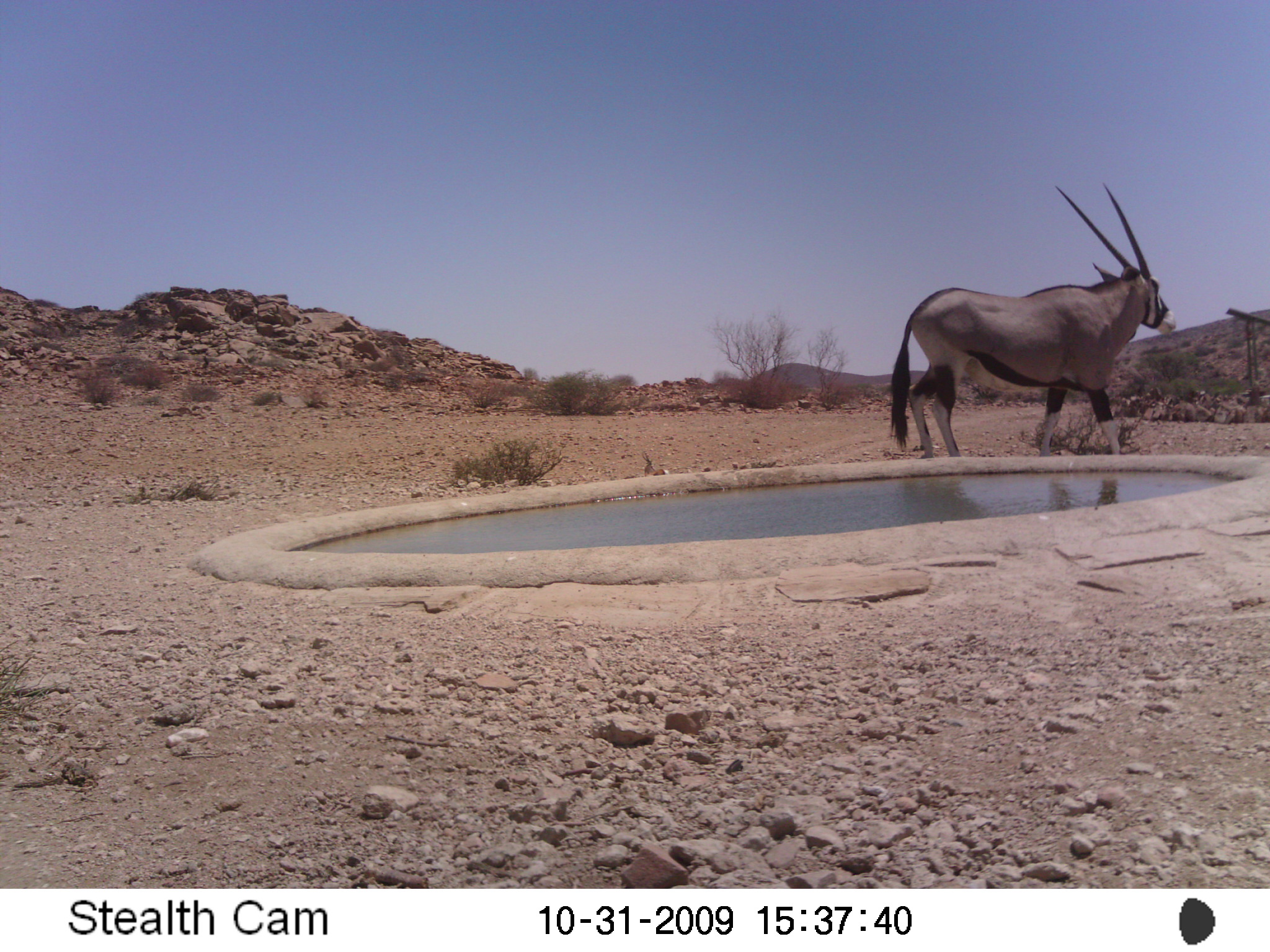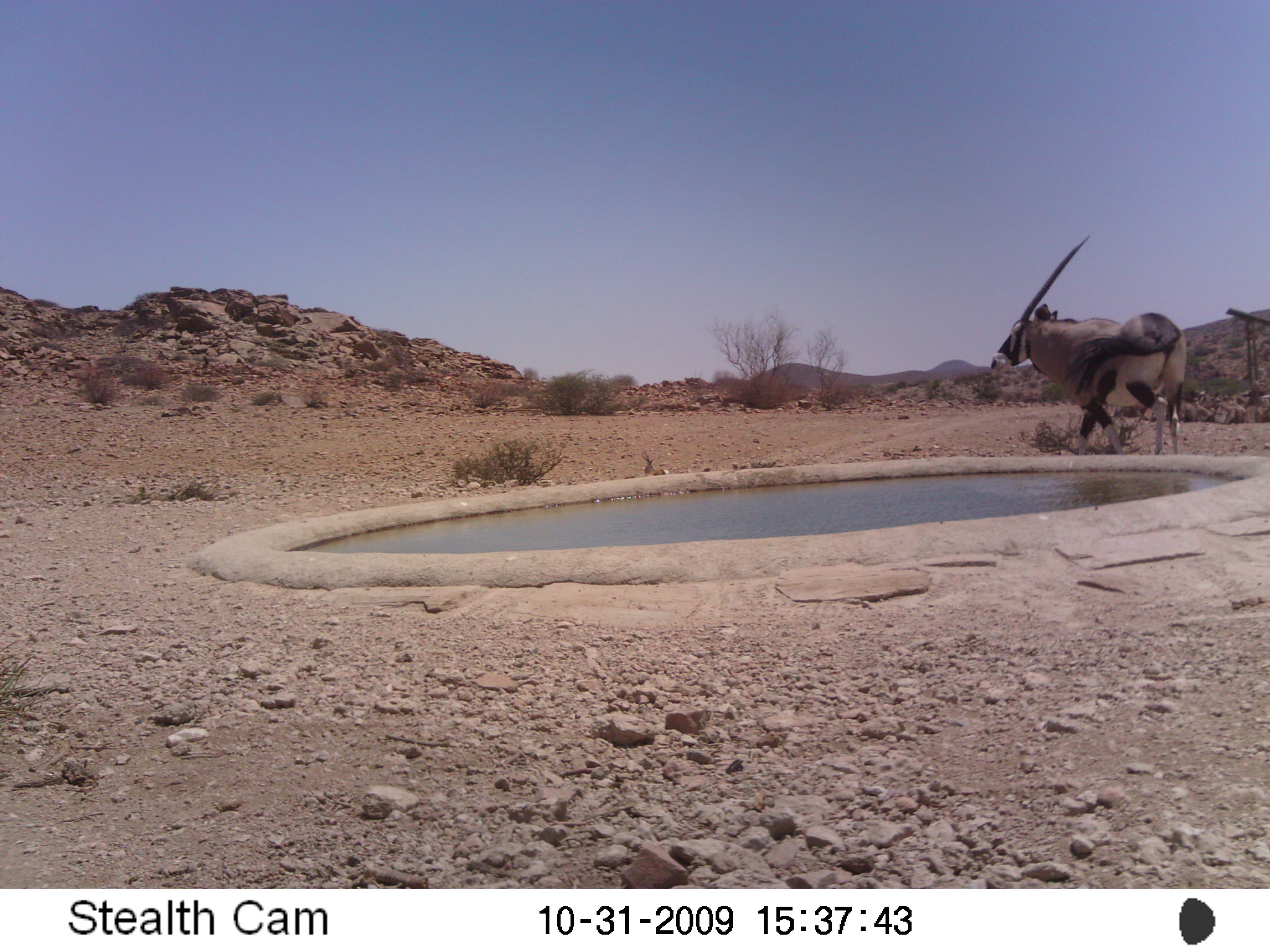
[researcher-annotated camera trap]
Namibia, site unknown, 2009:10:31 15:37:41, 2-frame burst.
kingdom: Animalia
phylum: Chordata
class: Mammalia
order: Artiodactyla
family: Bovidae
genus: Oryx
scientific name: Oryx gazella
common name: gemsbok